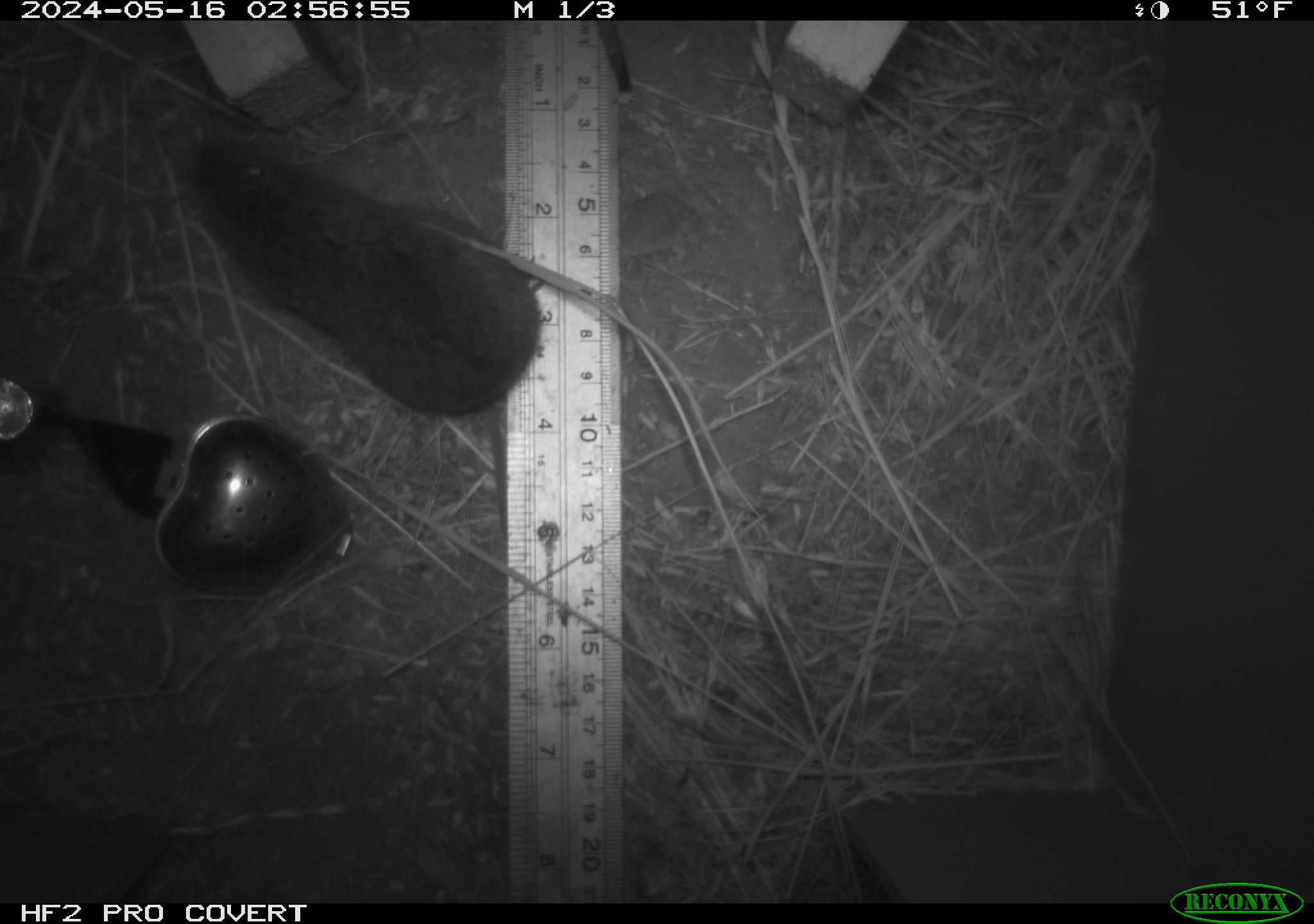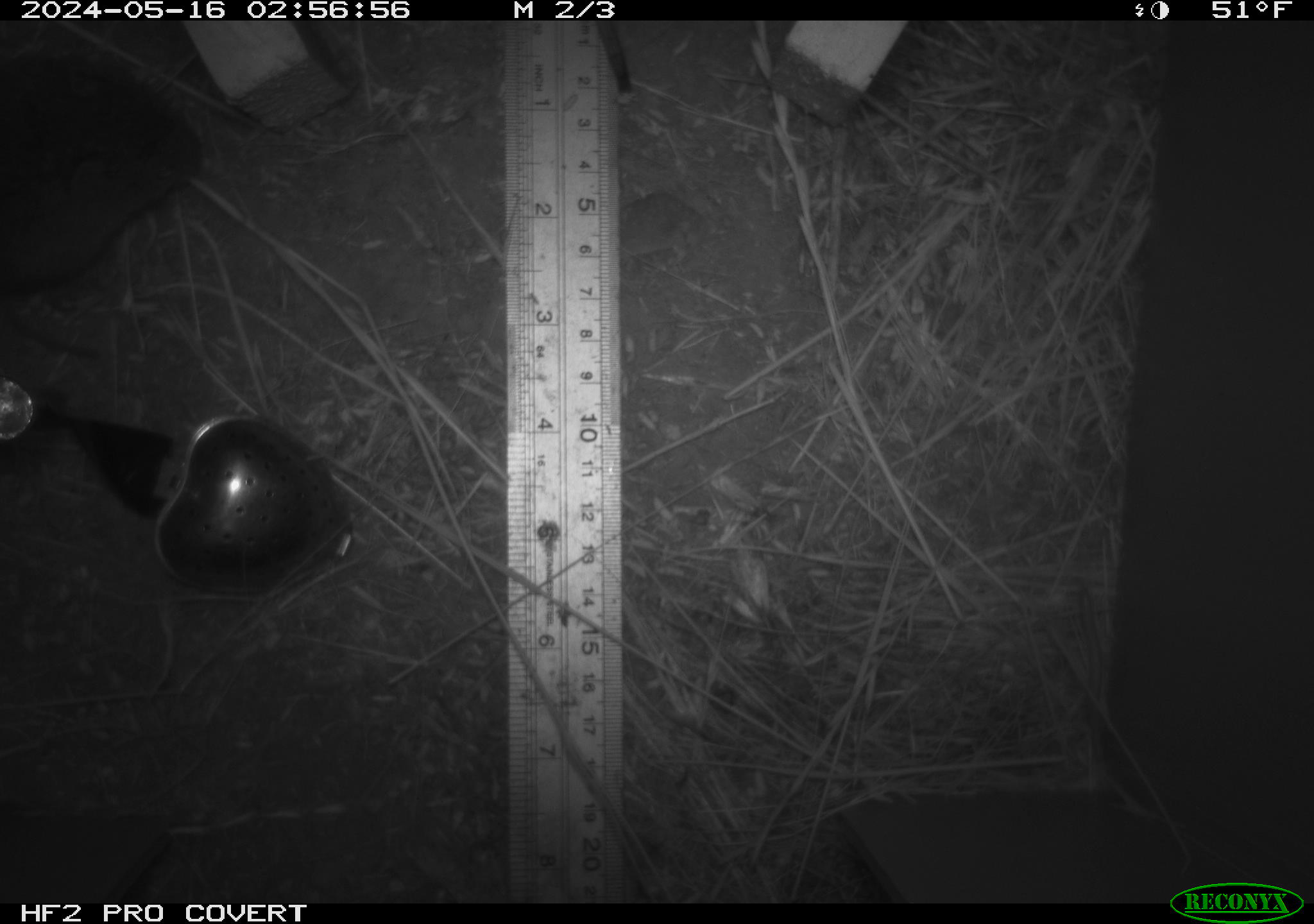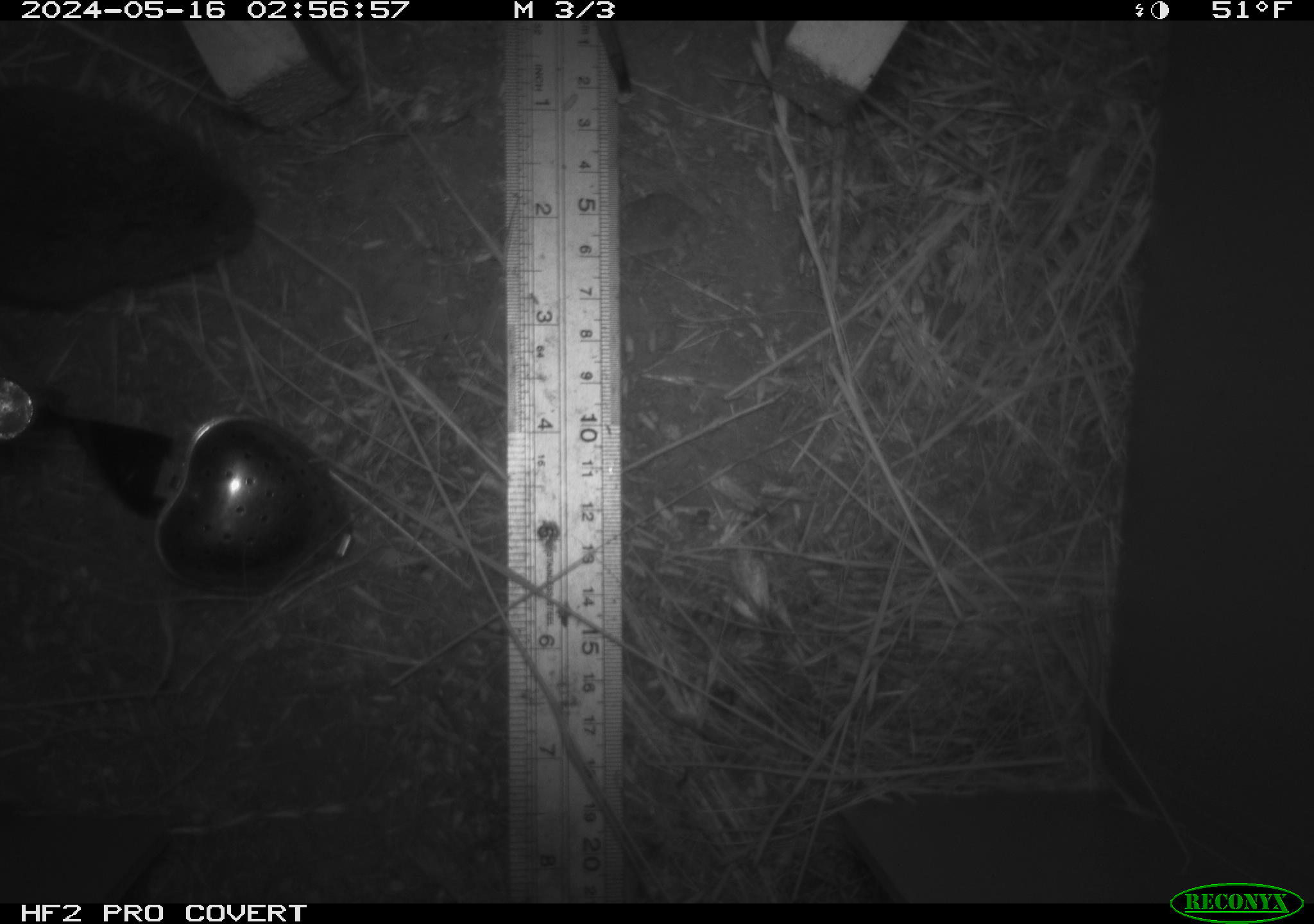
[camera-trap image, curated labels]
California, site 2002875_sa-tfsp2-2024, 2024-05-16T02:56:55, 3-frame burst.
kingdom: Animalia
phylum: Chordata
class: Mammalia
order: Rodentia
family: Cricetidae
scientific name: Arvicolinae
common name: voles, lemmings, and muskrats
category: arvicolinae subfamily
Arvicolinae subfamily (voles, lemmings, and muskrats) (Arvicolinae).